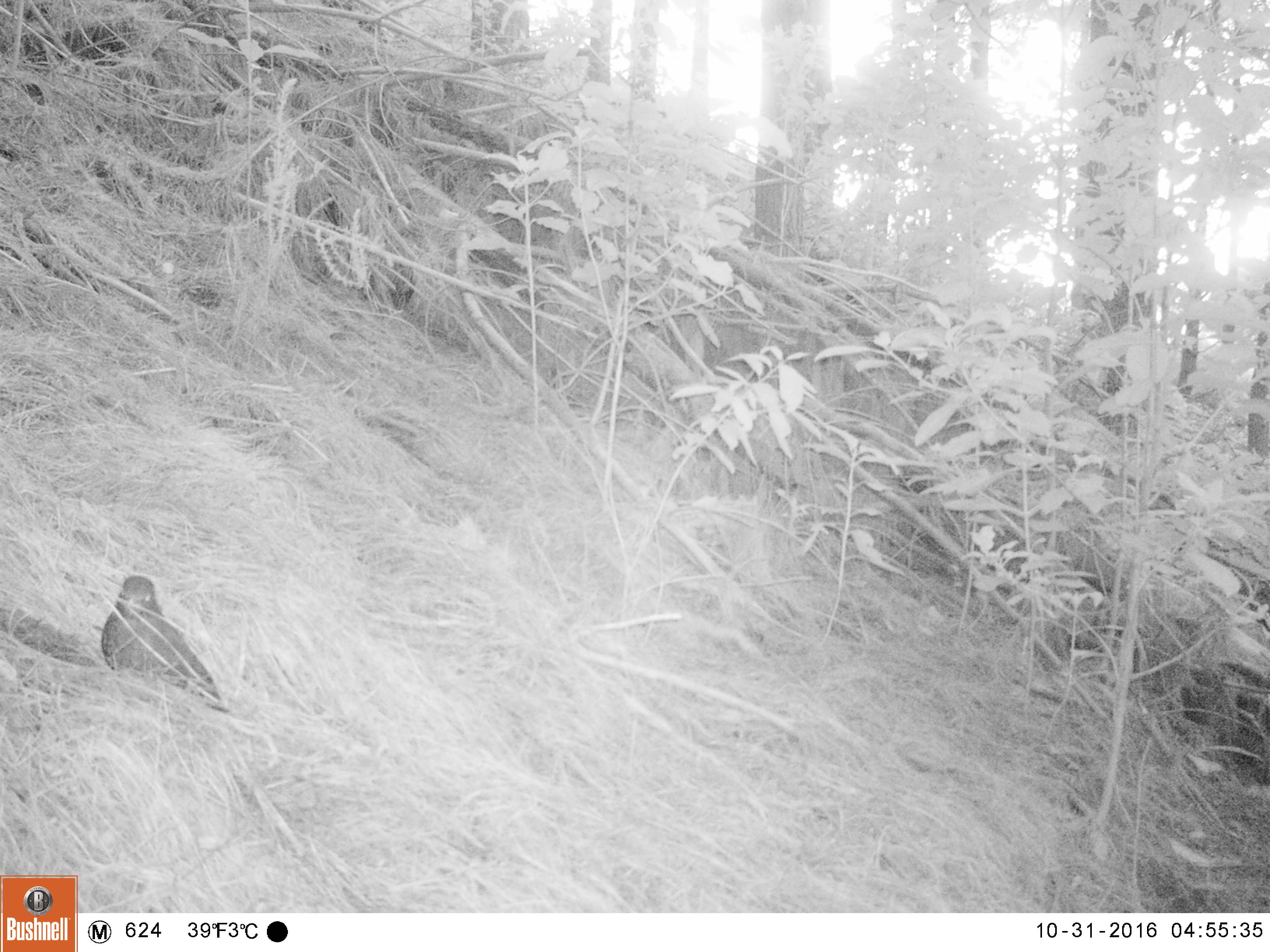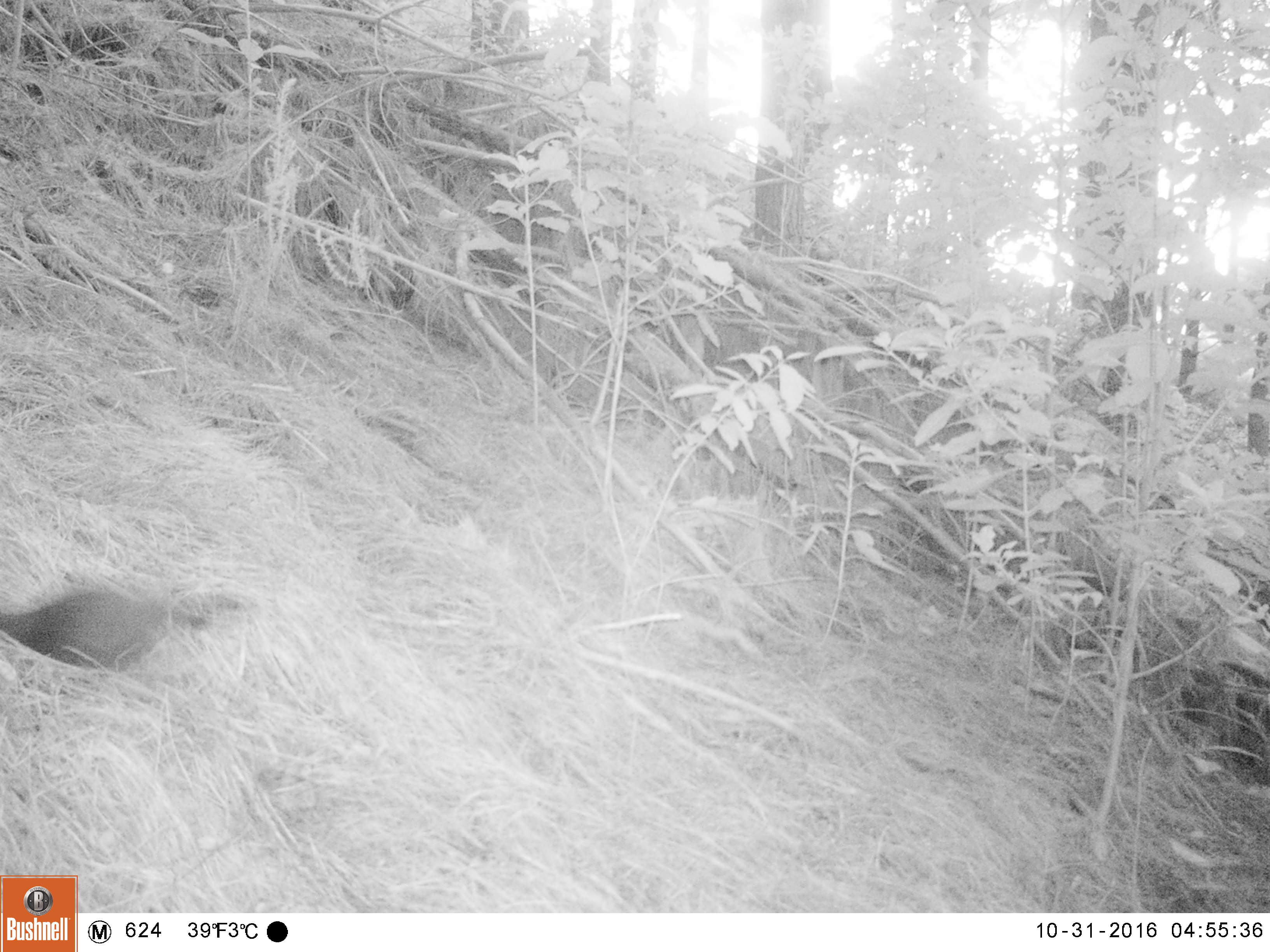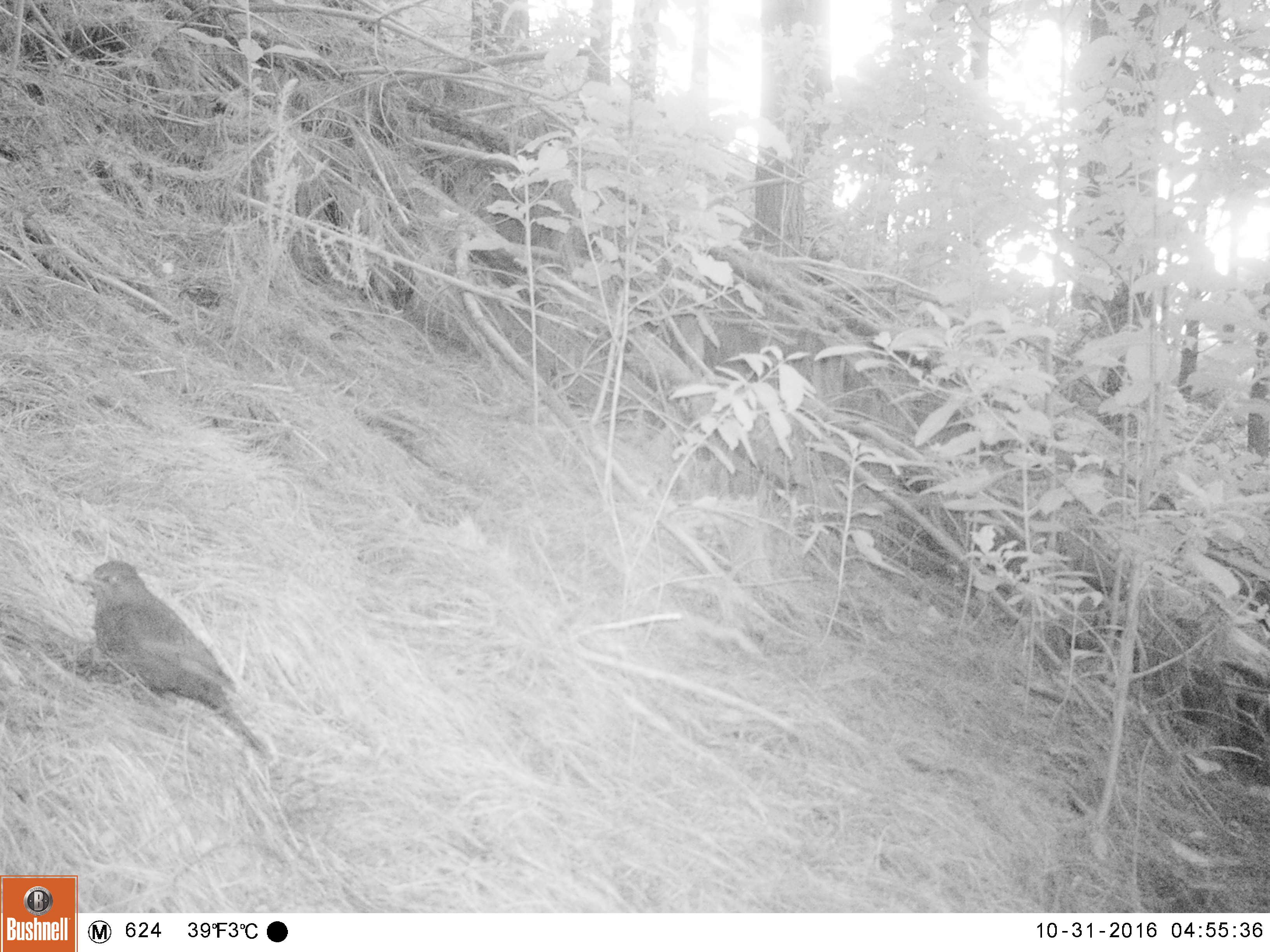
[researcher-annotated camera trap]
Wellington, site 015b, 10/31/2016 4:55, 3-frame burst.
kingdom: Animalia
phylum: Chordata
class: Aves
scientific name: Aves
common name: bird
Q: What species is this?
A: Bird (Aves).